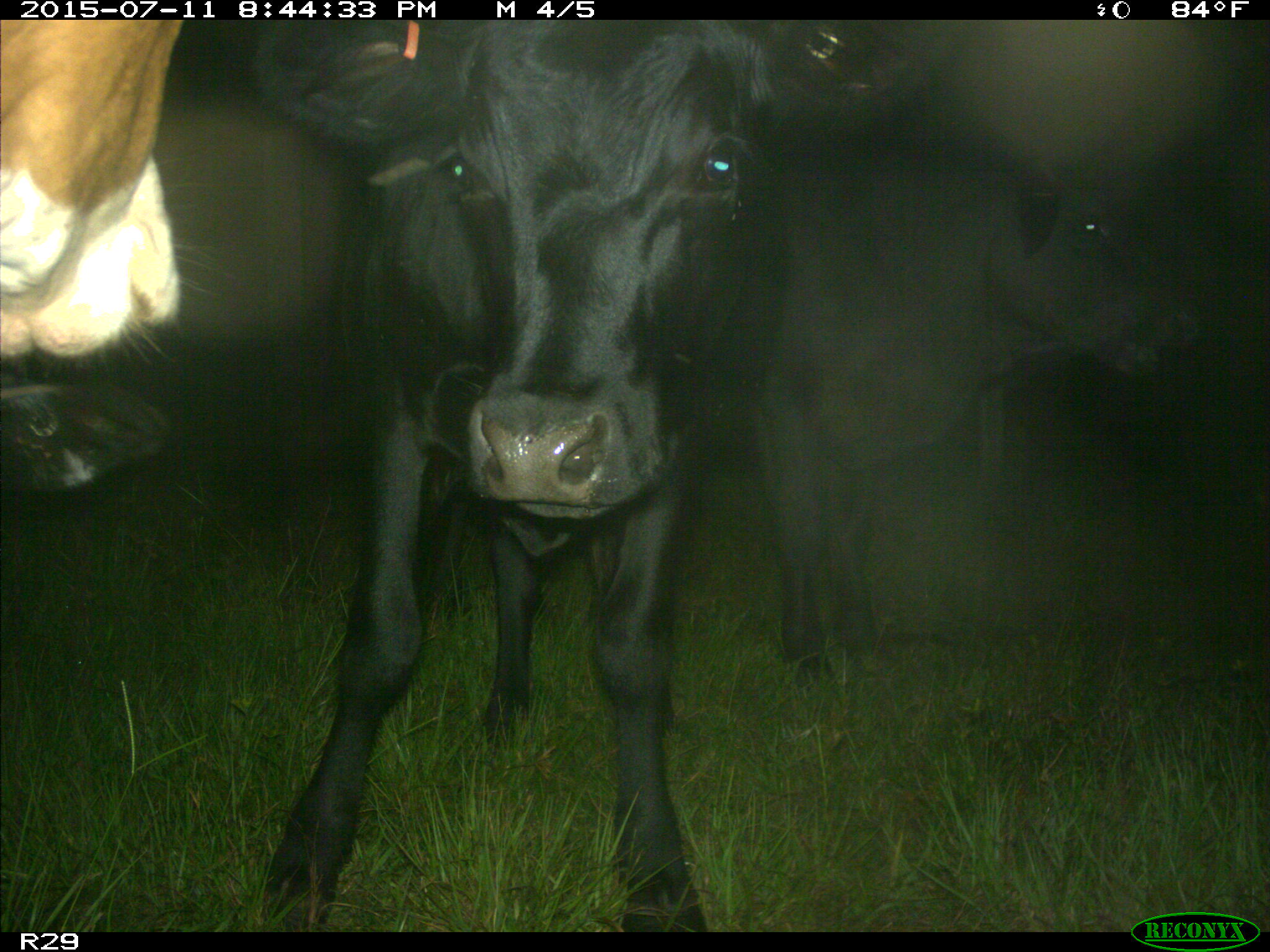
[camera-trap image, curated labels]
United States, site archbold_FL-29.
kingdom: Animalia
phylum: Chordata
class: Mammalia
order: Artiodactyla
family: Bovidae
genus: Bos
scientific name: Bos taurus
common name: domestic cow